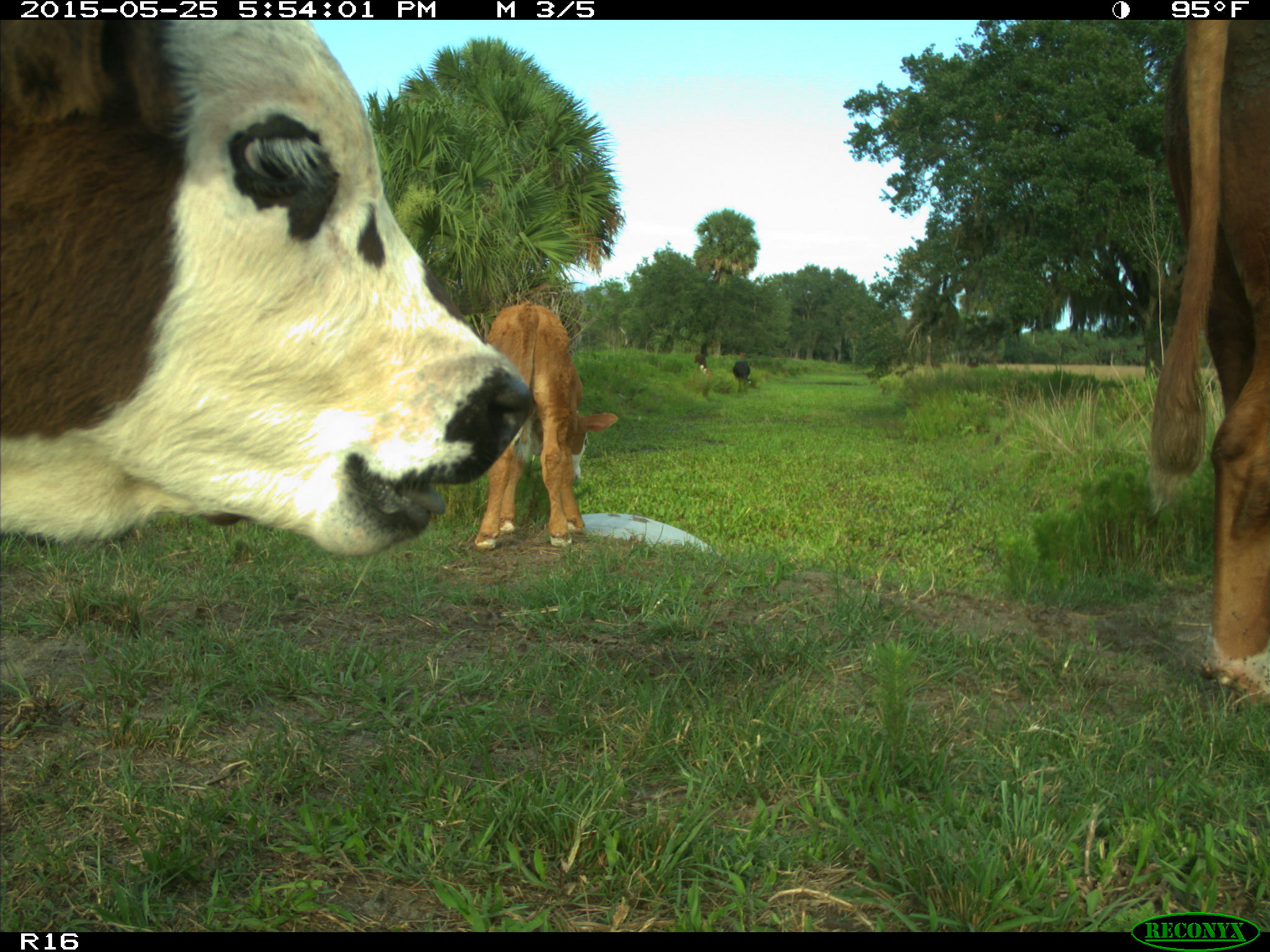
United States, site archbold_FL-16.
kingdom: Animalia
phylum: Chordata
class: Mammalia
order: Artiodactyla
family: Bovidae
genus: Bos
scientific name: Bos taurus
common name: domestic cow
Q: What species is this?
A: Bos taurus (domestic cow).